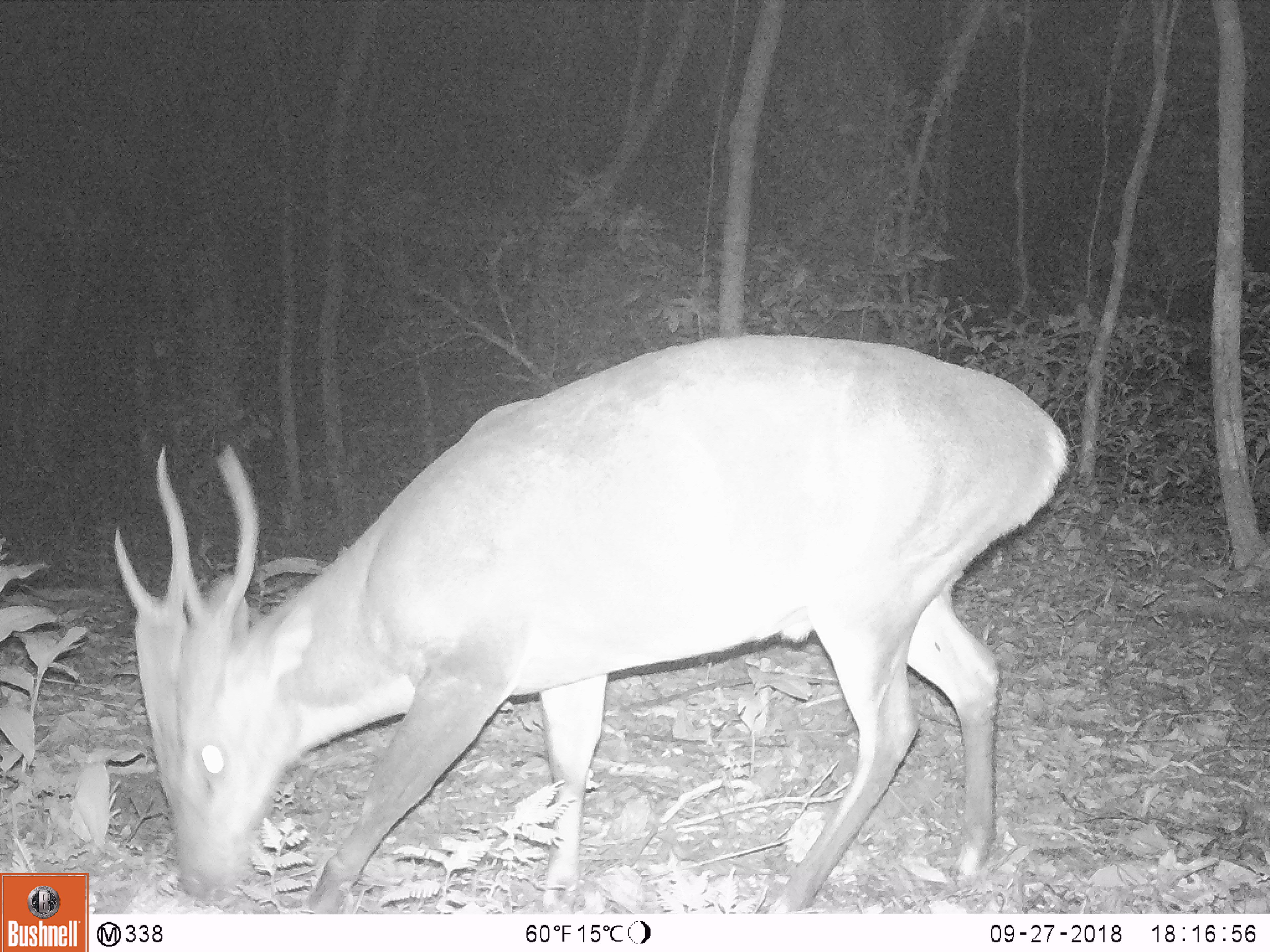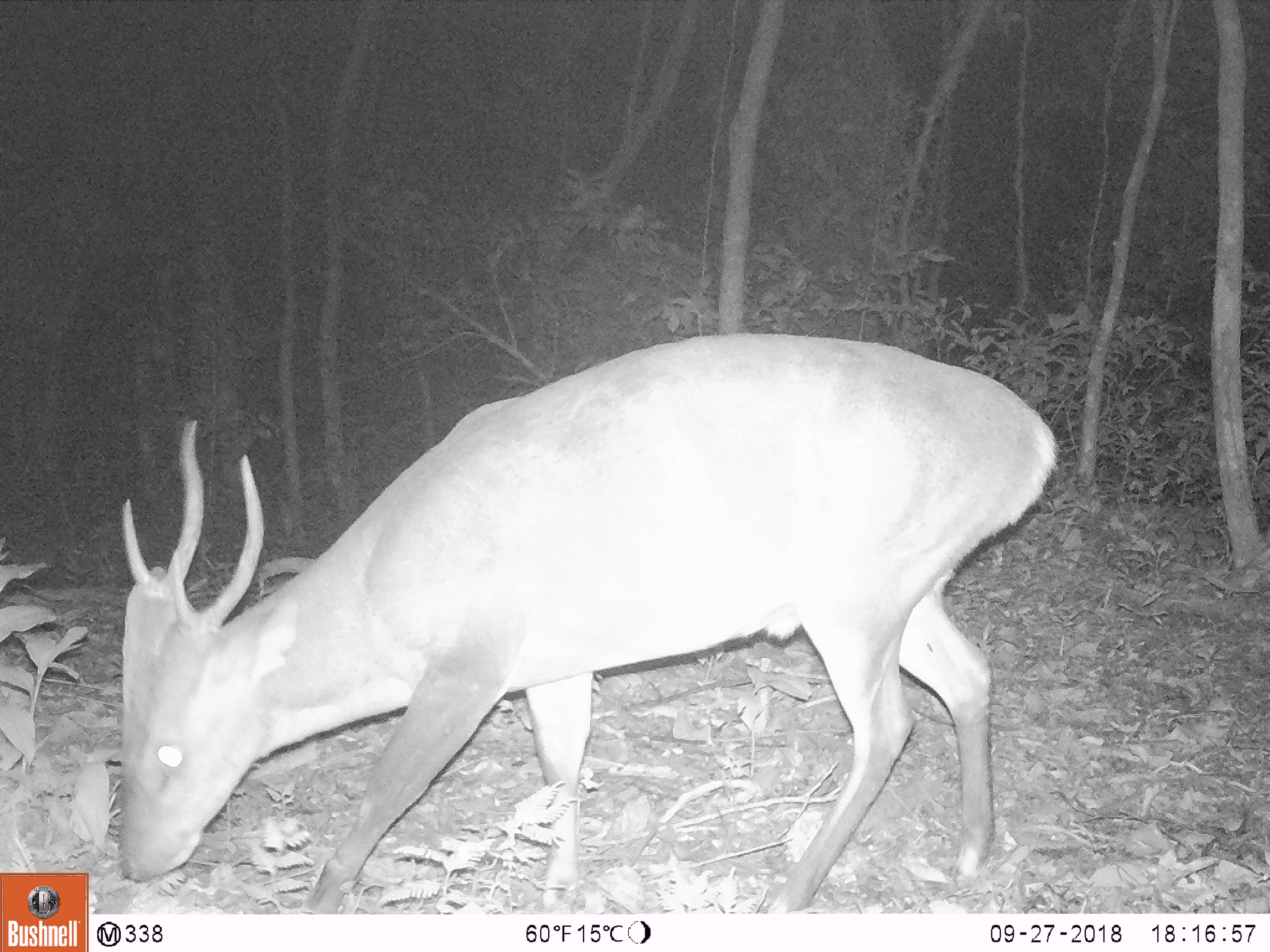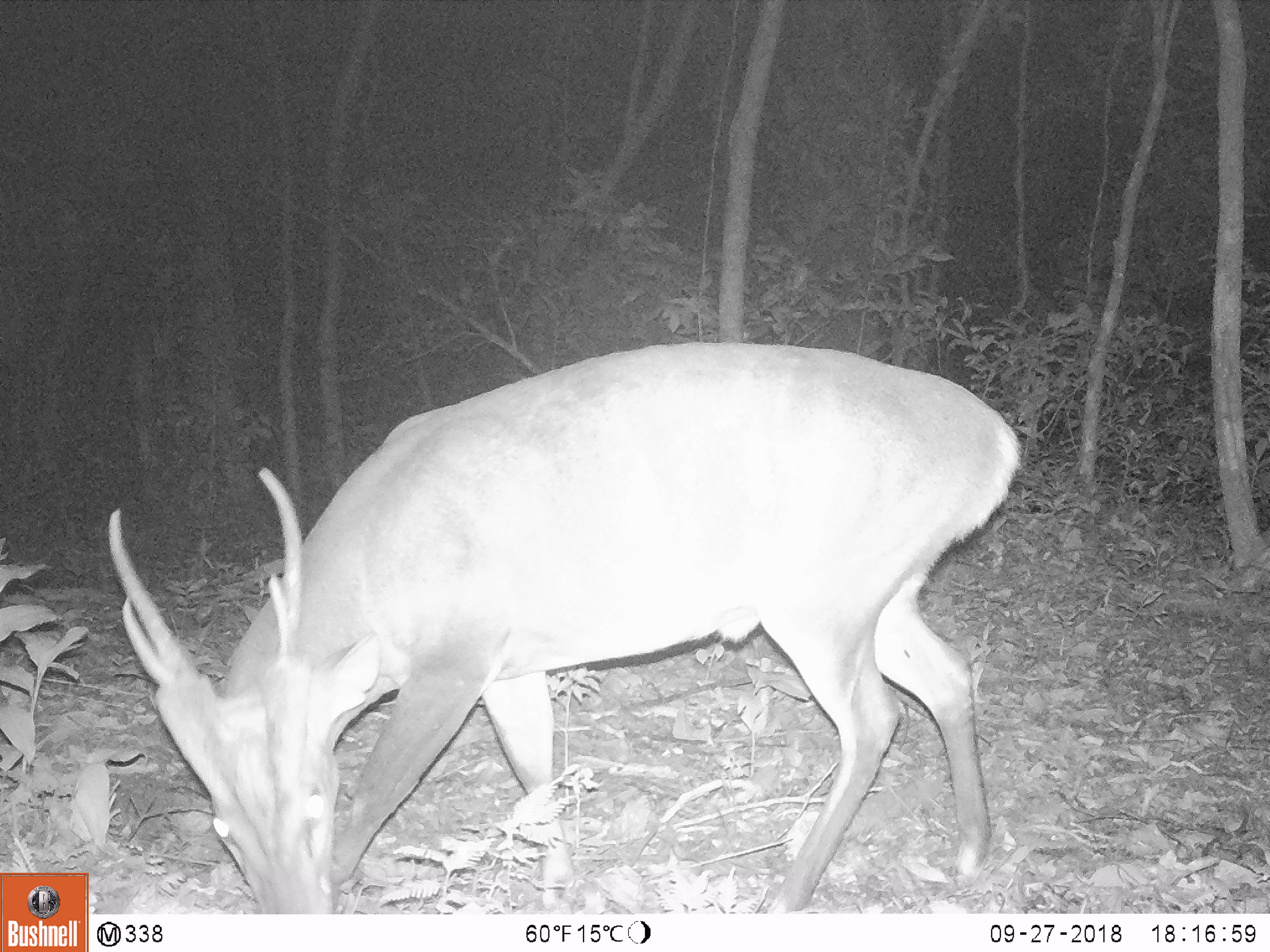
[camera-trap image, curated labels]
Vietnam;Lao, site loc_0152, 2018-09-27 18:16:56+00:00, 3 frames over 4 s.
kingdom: Animalia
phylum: Chordata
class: Mammalia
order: Artiodactyla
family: Cervidae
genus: Muntiacus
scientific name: Muntiacus vuquangensis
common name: large-antlered muntjac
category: large antlered muntjac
Large antlered muntjac (large-antlered muntjac) (Muntiacus vuquangensis). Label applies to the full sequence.